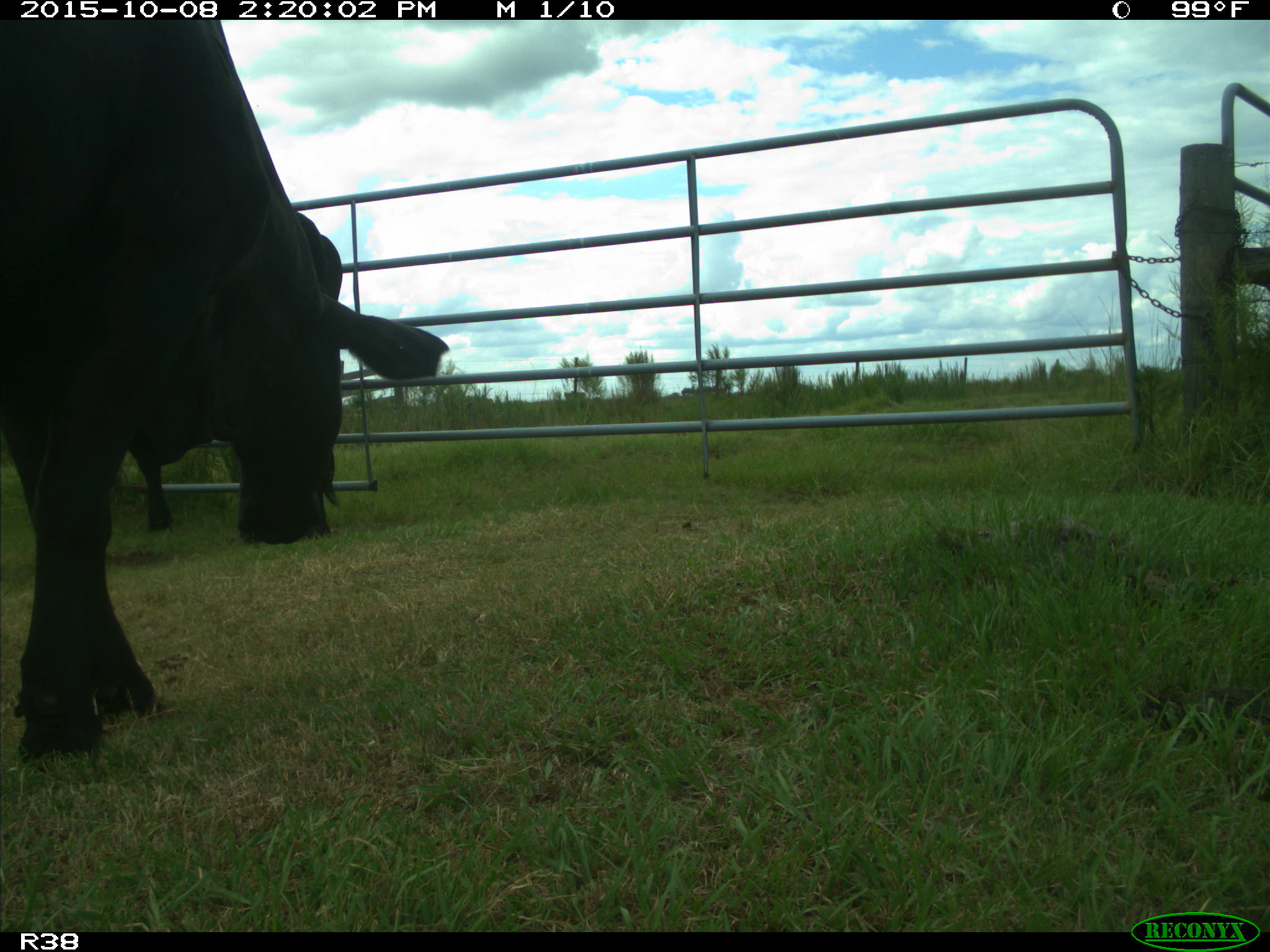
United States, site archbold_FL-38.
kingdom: Animalia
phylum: Chordata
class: Mammalia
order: Artiodactyla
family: Bovidae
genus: Bos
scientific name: Bos taurus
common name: domestic cow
Bos taurus (domestic cow).